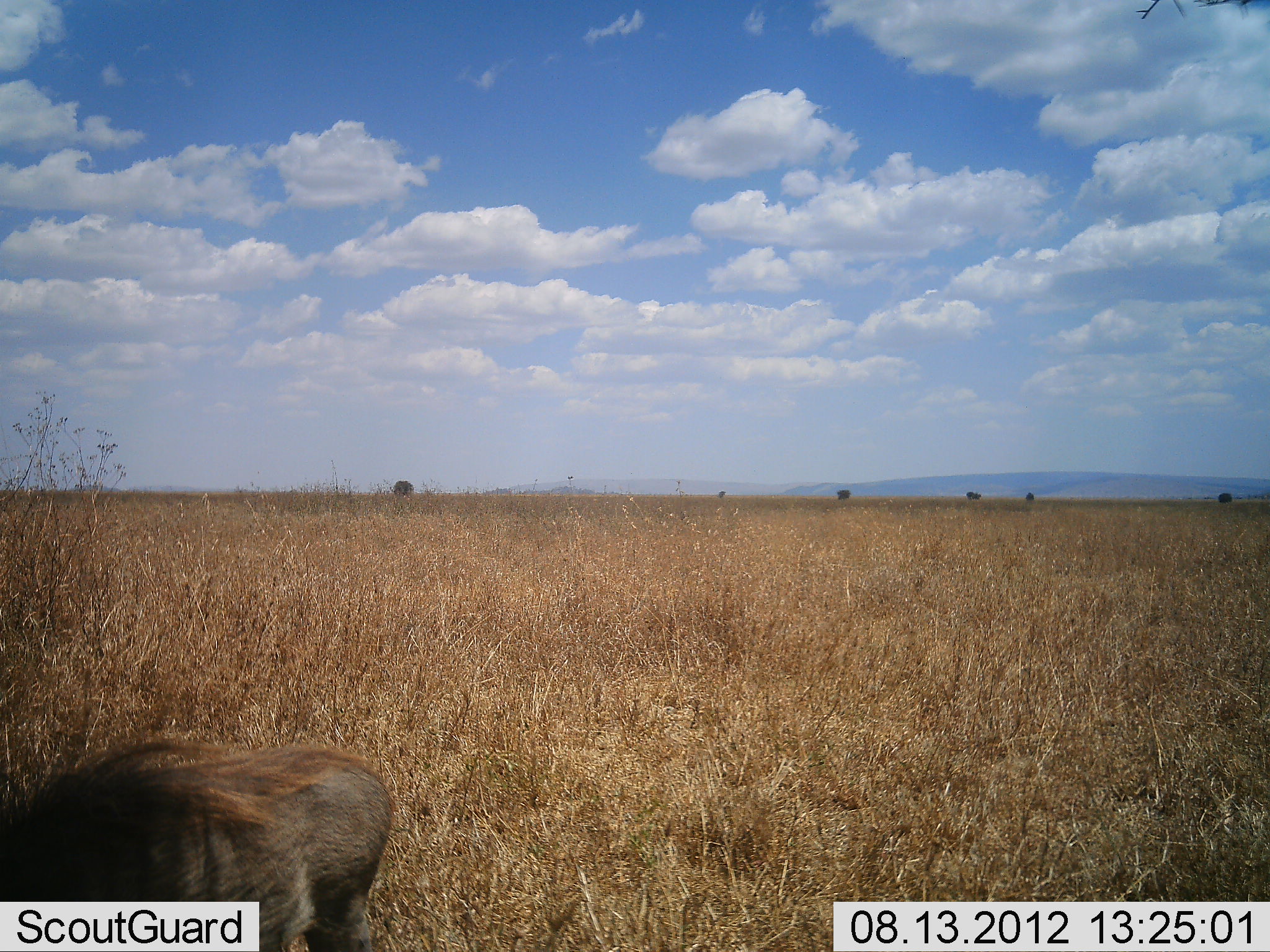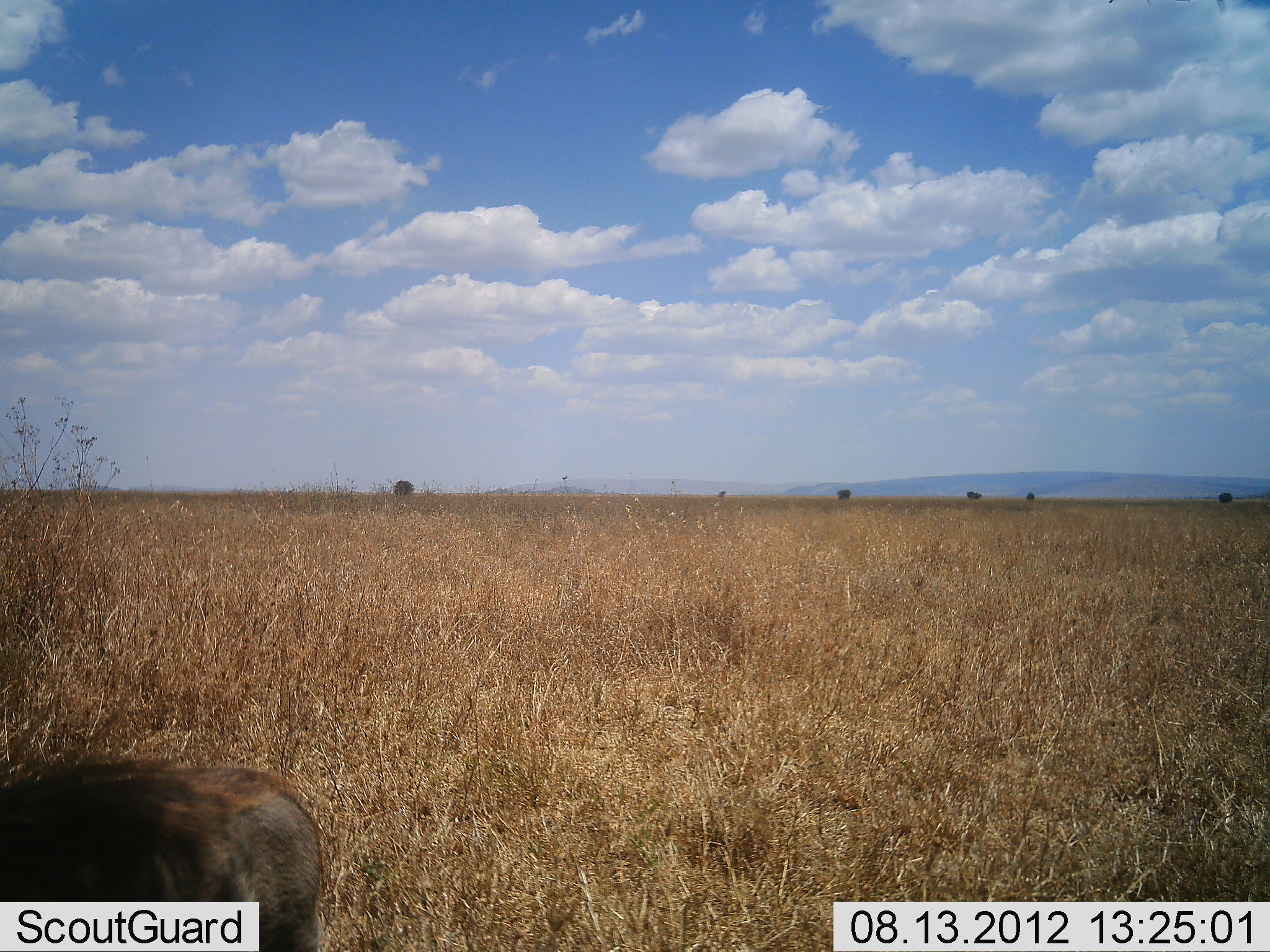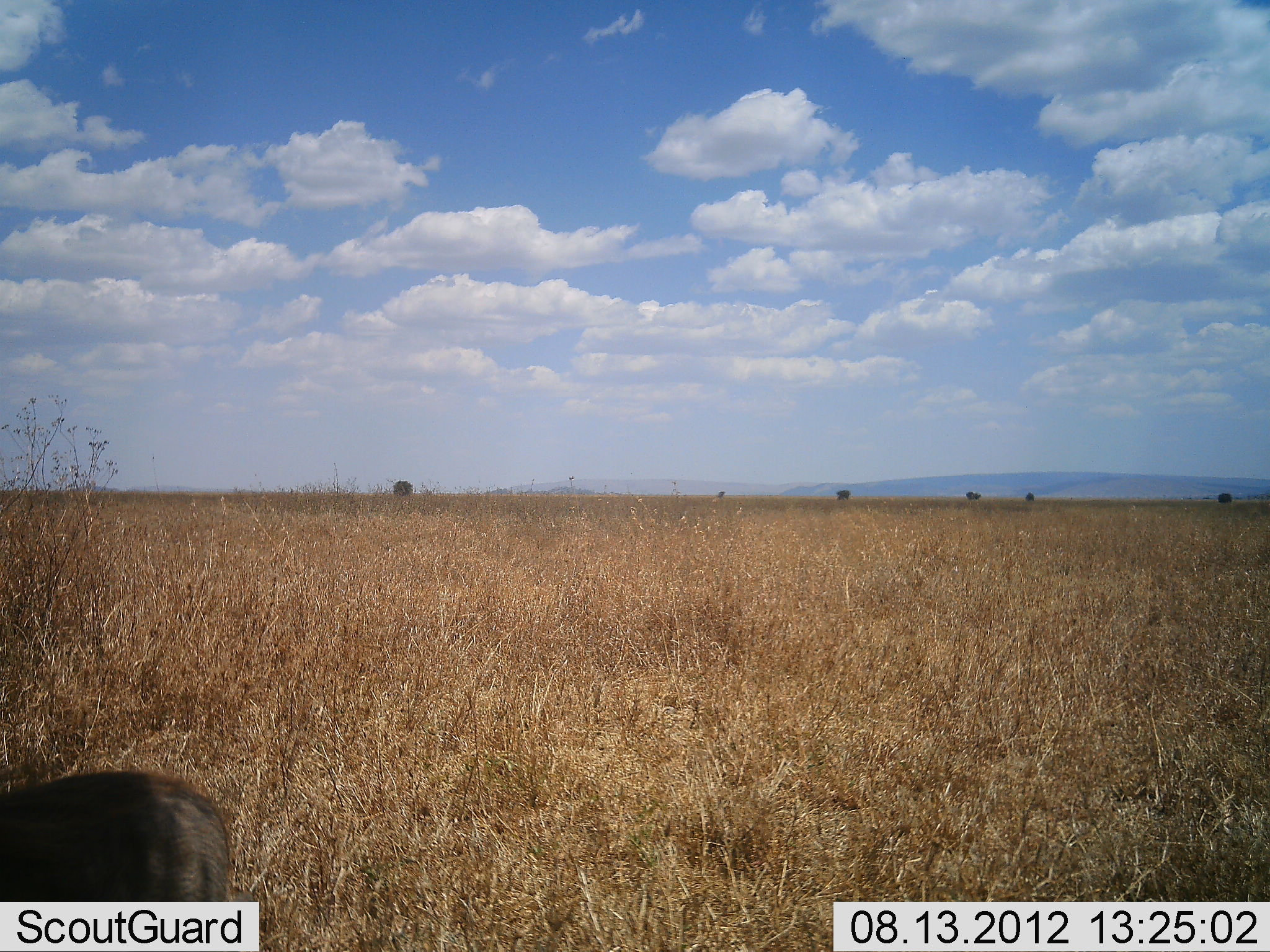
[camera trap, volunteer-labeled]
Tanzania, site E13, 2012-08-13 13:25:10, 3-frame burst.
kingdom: Animalia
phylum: Chordata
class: Mammalia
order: Artiodactyla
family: Suidae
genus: Phacochoerus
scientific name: Phacochoerus africanus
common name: warthog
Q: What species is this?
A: Warthog (Phacochoerus africanus).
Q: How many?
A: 1.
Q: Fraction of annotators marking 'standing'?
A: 0%.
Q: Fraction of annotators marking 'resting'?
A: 0%.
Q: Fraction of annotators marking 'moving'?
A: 100%.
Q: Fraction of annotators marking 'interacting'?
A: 0%.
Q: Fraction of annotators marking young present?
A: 0%.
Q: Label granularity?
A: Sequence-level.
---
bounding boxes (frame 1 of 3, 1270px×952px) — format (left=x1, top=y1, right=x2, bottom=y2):
animal: (left=0, top=736, right=395, bottom=952)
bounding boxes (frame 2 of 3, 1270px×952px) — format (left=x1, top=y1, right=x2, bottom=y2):
animal: (left=0, top=757, right=323, bottom=952)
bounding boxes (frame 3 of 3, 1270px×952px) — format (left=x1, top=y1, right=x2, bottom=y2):
animal: (left=0, top=775, right=257, bottom=900)